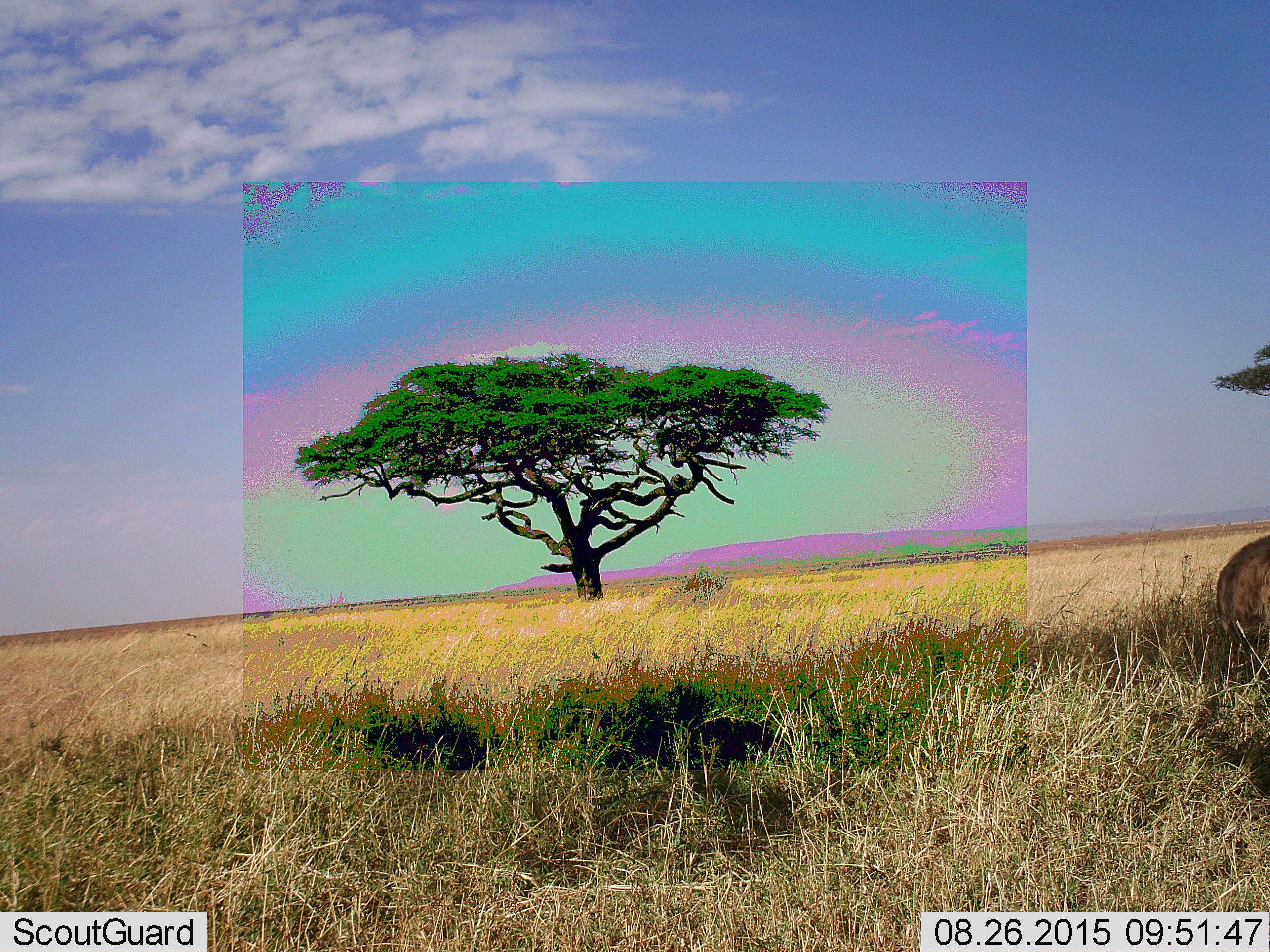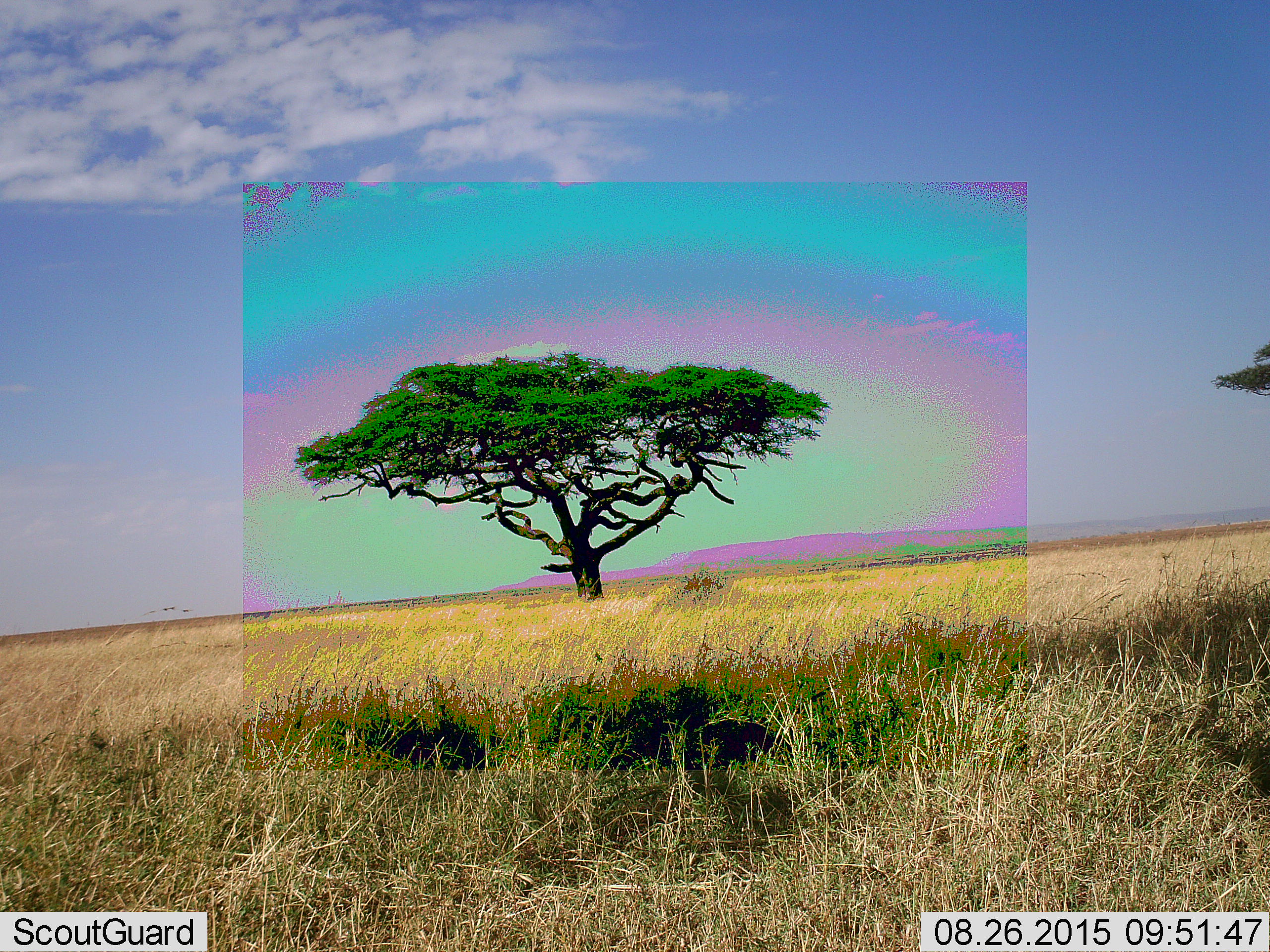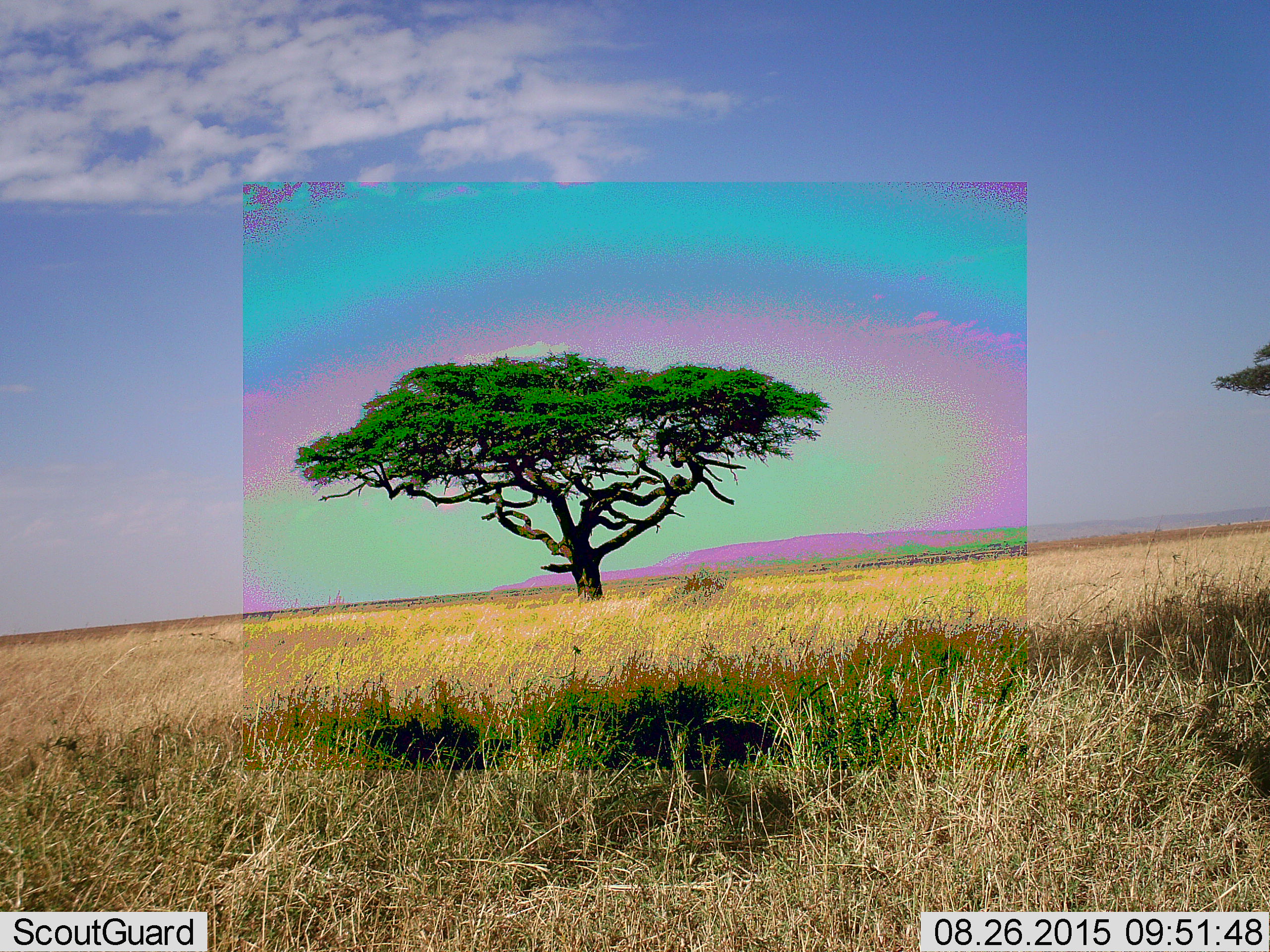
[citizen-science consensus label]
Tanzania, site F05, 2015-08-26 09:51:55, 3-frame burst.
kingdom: Animalia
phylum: Chordata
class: Mammalia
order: Carnivora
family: Hyaenidae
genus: Crocuta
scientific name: Crocuta crocuta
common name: spotted hyena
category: hyenaspotted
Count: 1.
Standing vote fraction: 0%.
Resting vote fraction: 0%.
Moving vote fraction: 100%.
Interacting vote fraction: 0%.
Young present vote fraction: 0%.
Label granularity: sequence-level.